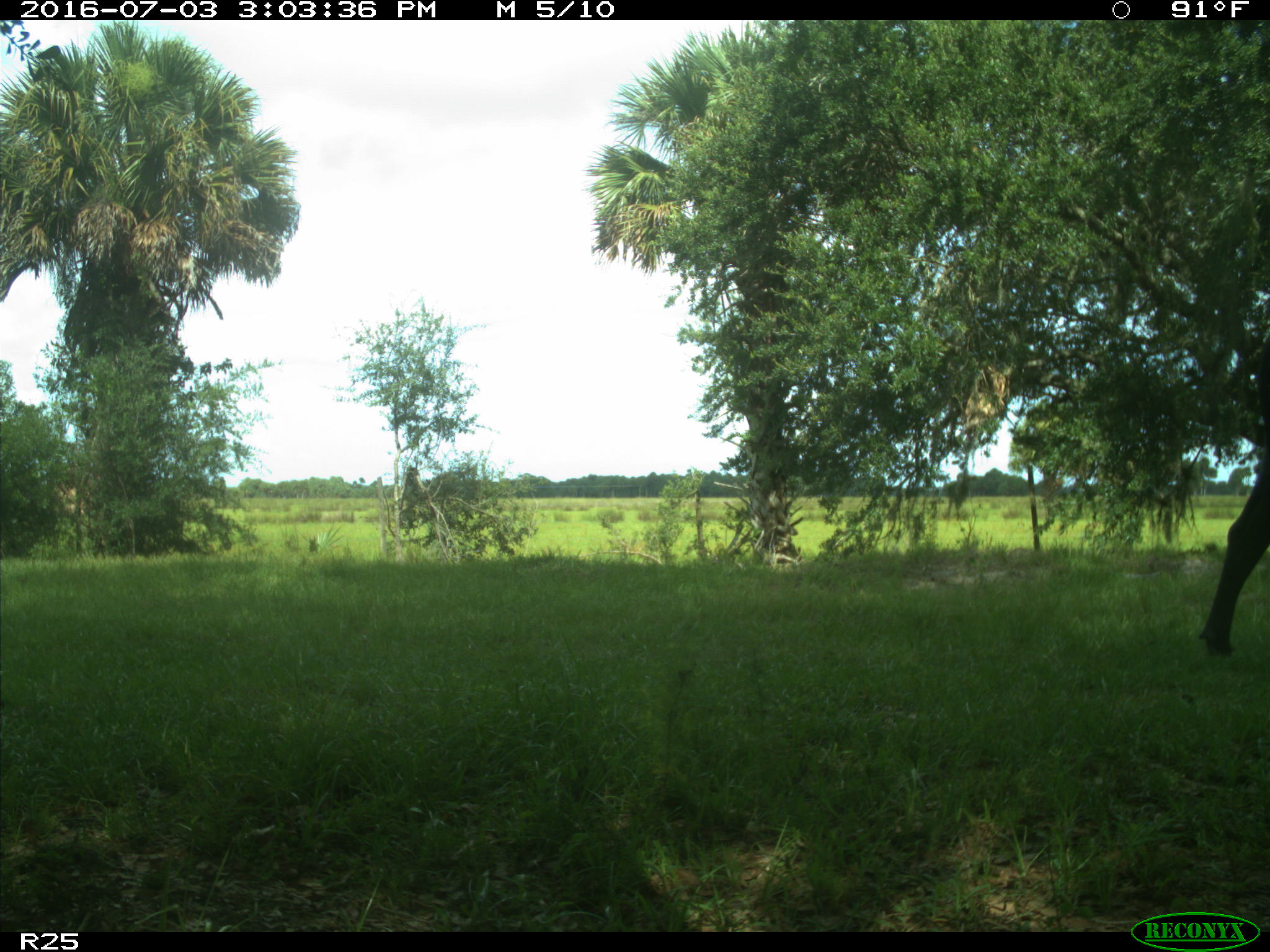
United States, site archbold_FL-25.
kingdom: Animalia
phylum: Chordata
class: Mammalia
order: Artiodactyla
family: Bovidae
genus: Bos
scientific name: Bos taurus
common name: domestic cow